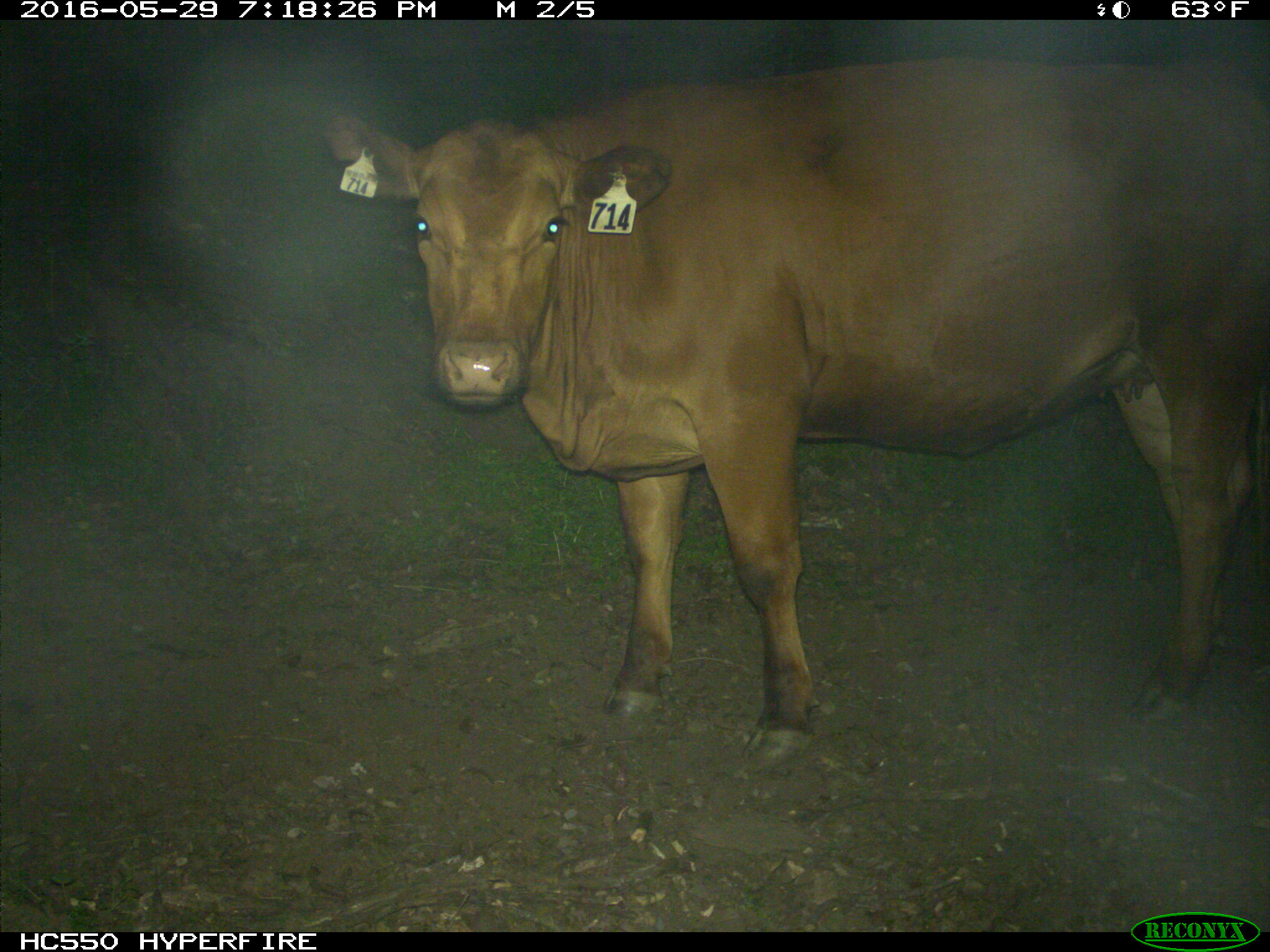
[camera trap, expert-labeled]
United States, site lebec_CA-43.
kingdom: Animalia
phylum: Chordata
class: Mammalia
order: Artiodactyla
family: Bovidae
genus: Bos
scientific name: Bos taurus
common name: domestic cow